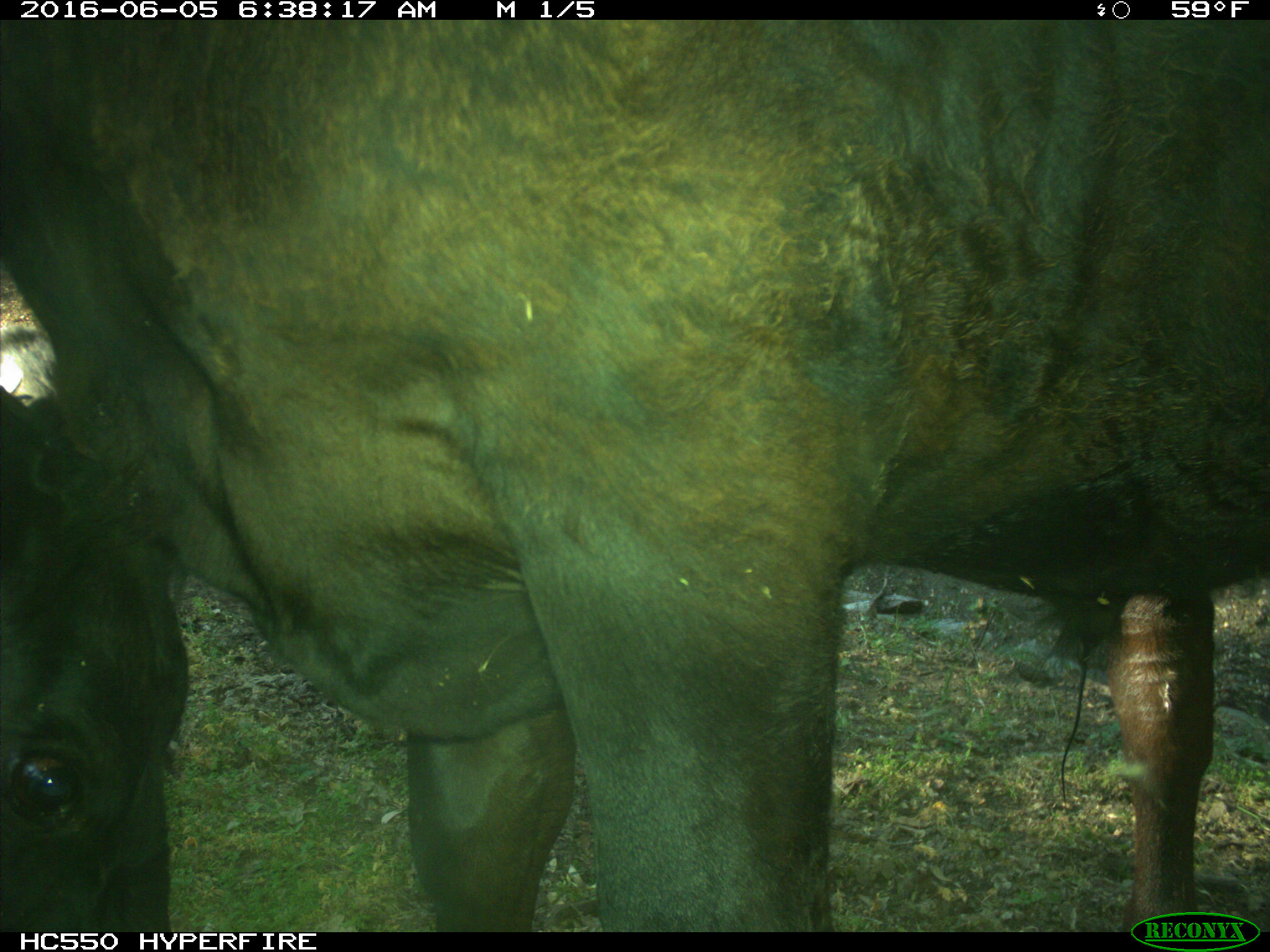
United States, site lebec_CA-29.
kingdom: Animalia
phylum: Chordata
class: Mammalia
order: Artiodactyla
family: Bovidae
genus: Bos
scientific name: Bos taurus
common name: domestic cow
Bos taurus (domestic cow).